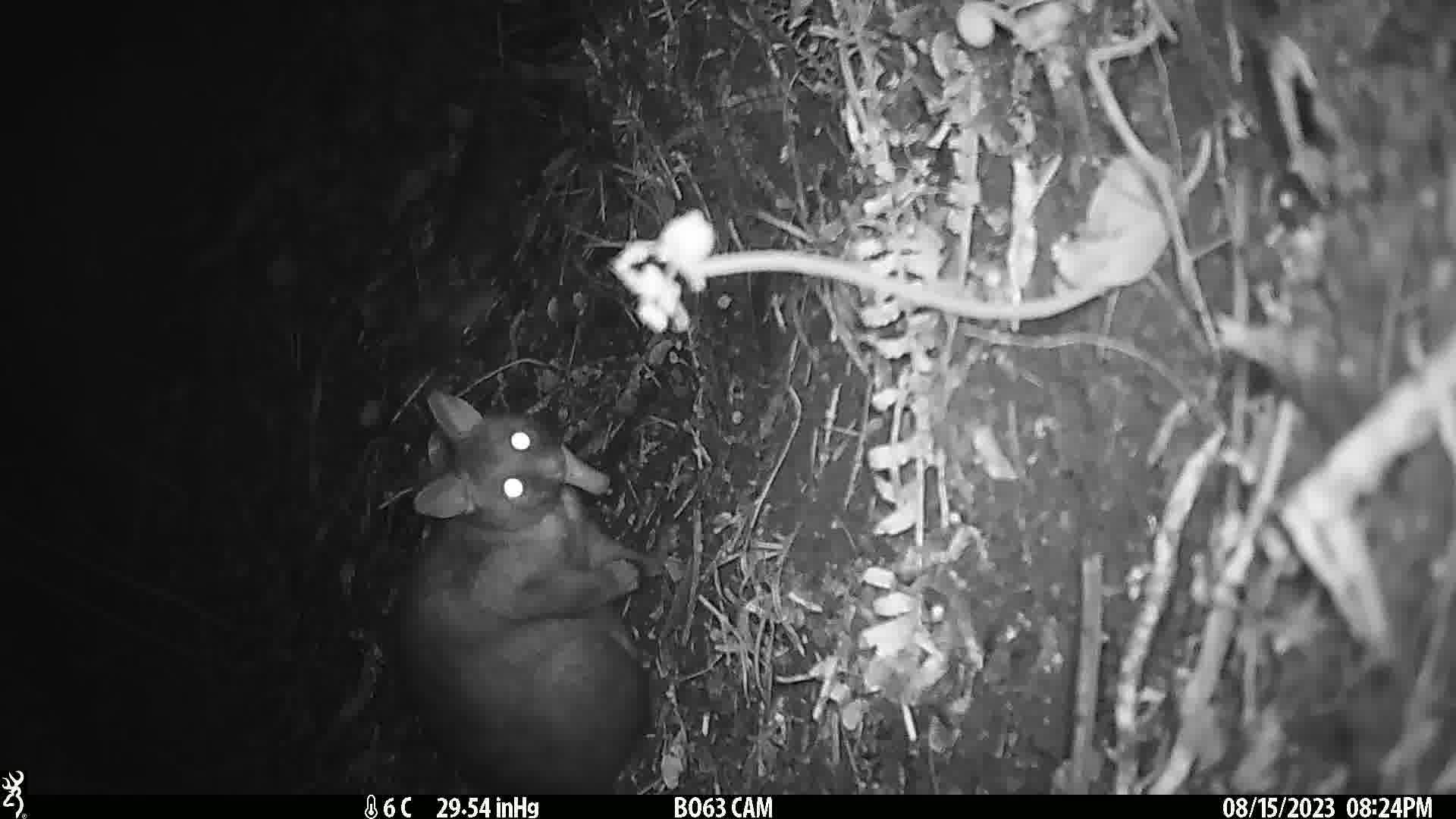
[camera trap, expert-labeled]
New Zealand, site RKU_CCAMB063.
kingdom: Animalia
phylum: Chordata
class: Mammalia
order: Diprotodontia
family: Phalangeridae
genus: Trichosurus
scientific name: Trichosurus vulpecula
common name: common brushtail possum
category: possum